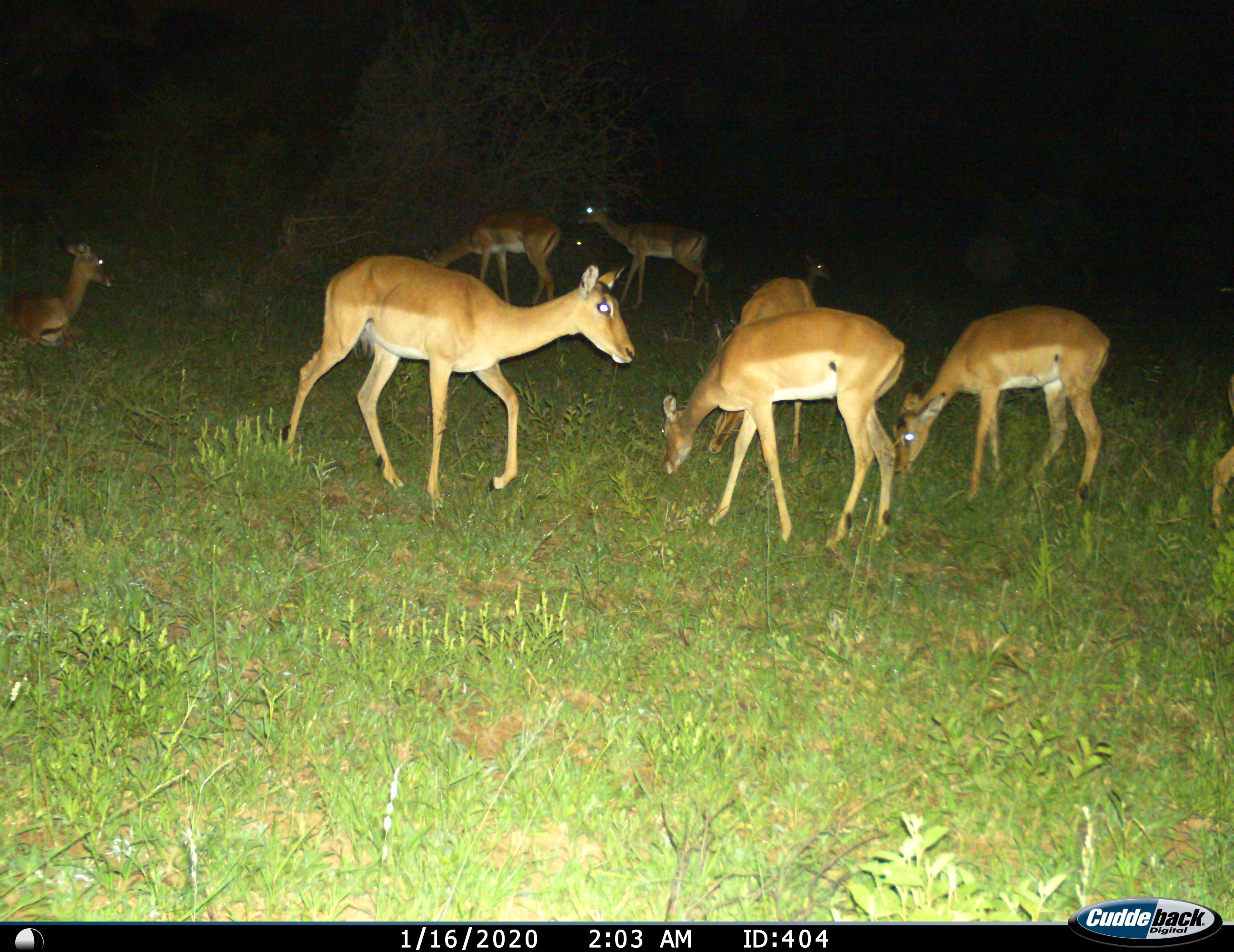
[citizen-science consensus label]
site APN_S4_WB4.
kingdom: Animalia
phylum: Chordata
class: Mammalia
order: Artiodactyla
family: Bovidae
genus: Aepyceros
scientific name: Aepyceros melampus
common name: impala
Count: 9.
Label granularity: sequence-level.